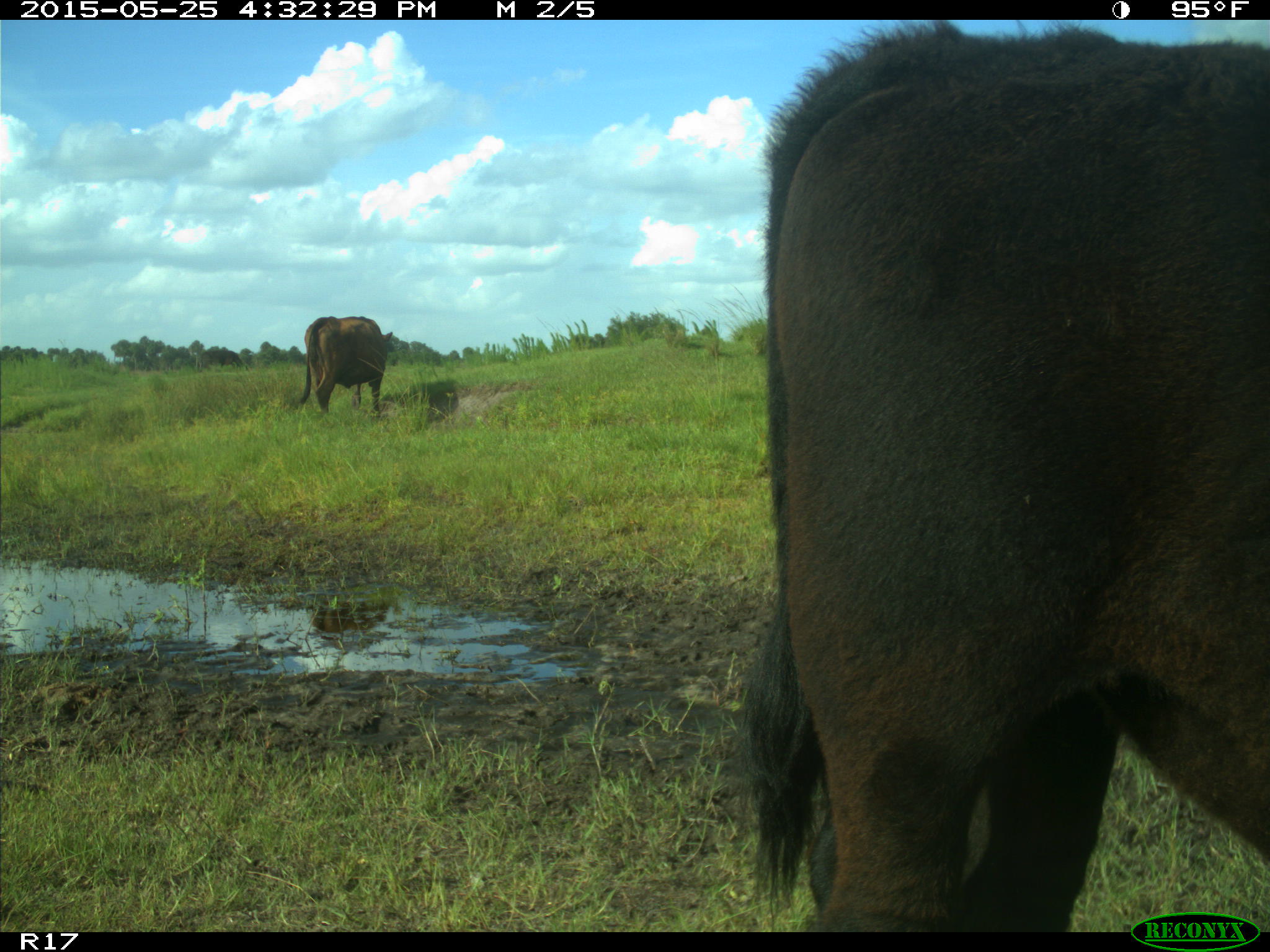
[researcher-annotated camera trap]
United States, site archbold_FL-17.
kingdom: Animalia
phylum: Chordata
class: Mammalia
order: Artiodactyla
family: Bovidae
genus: Bos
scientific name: Bos taurus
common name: domestic cow